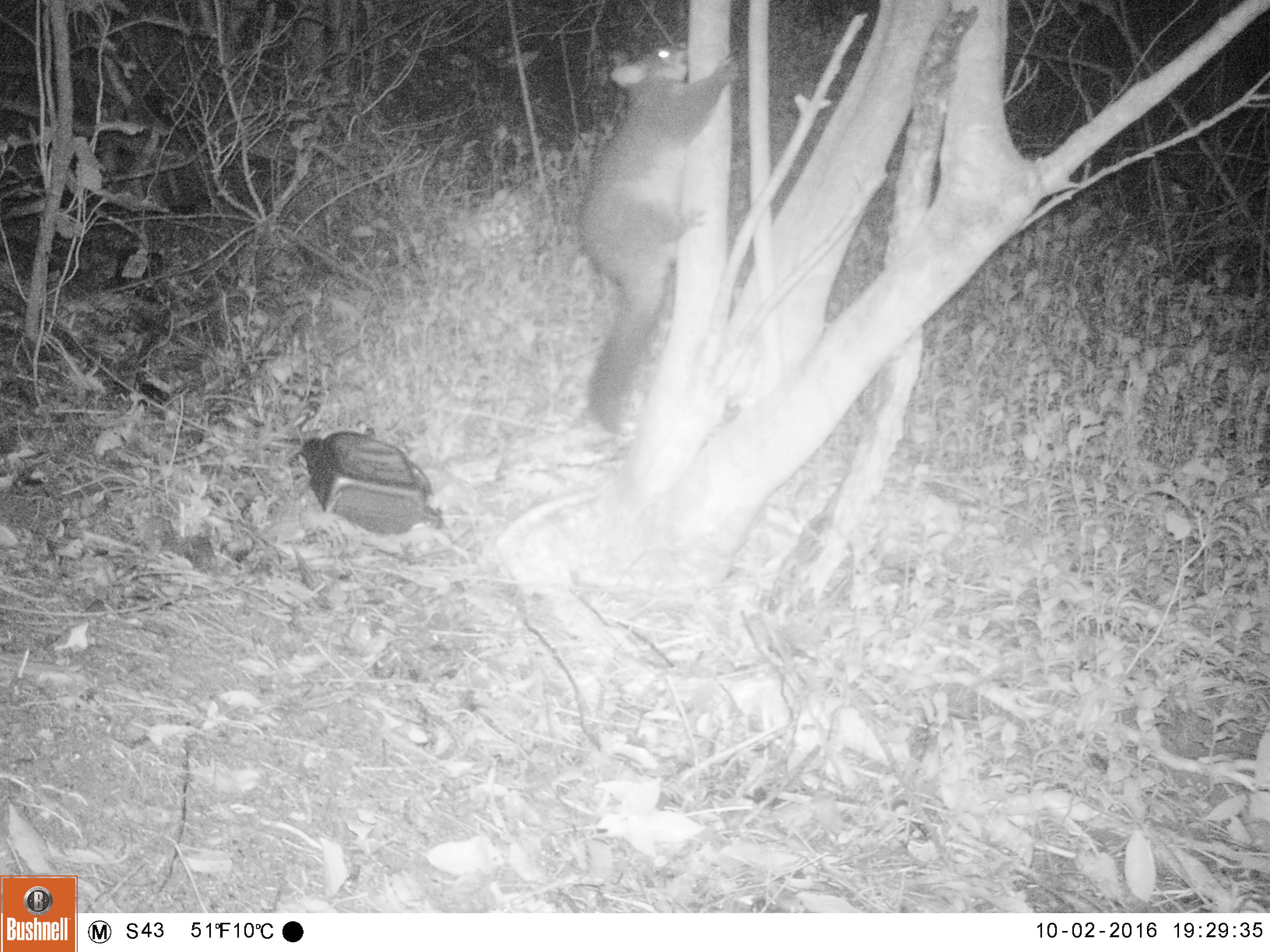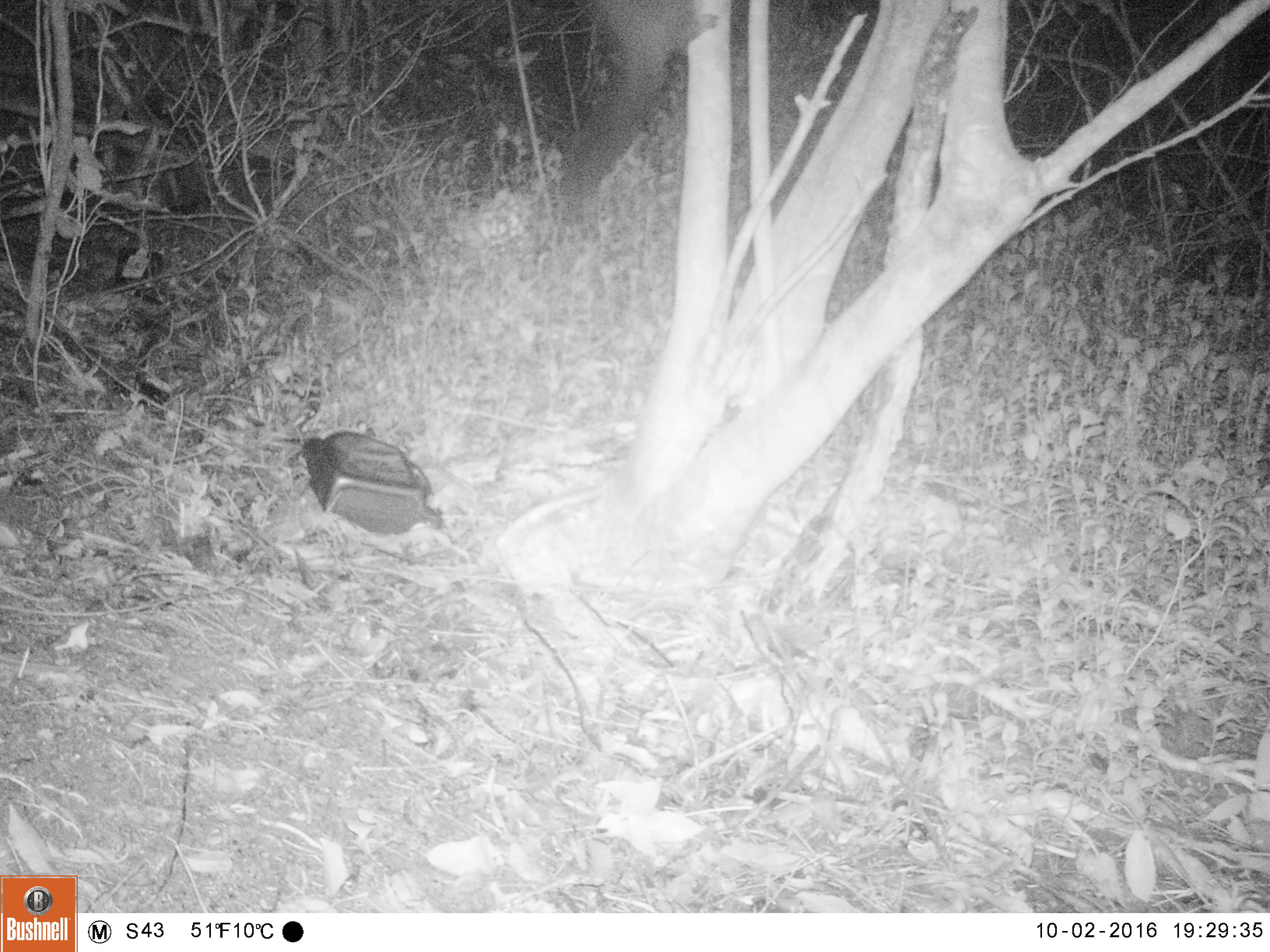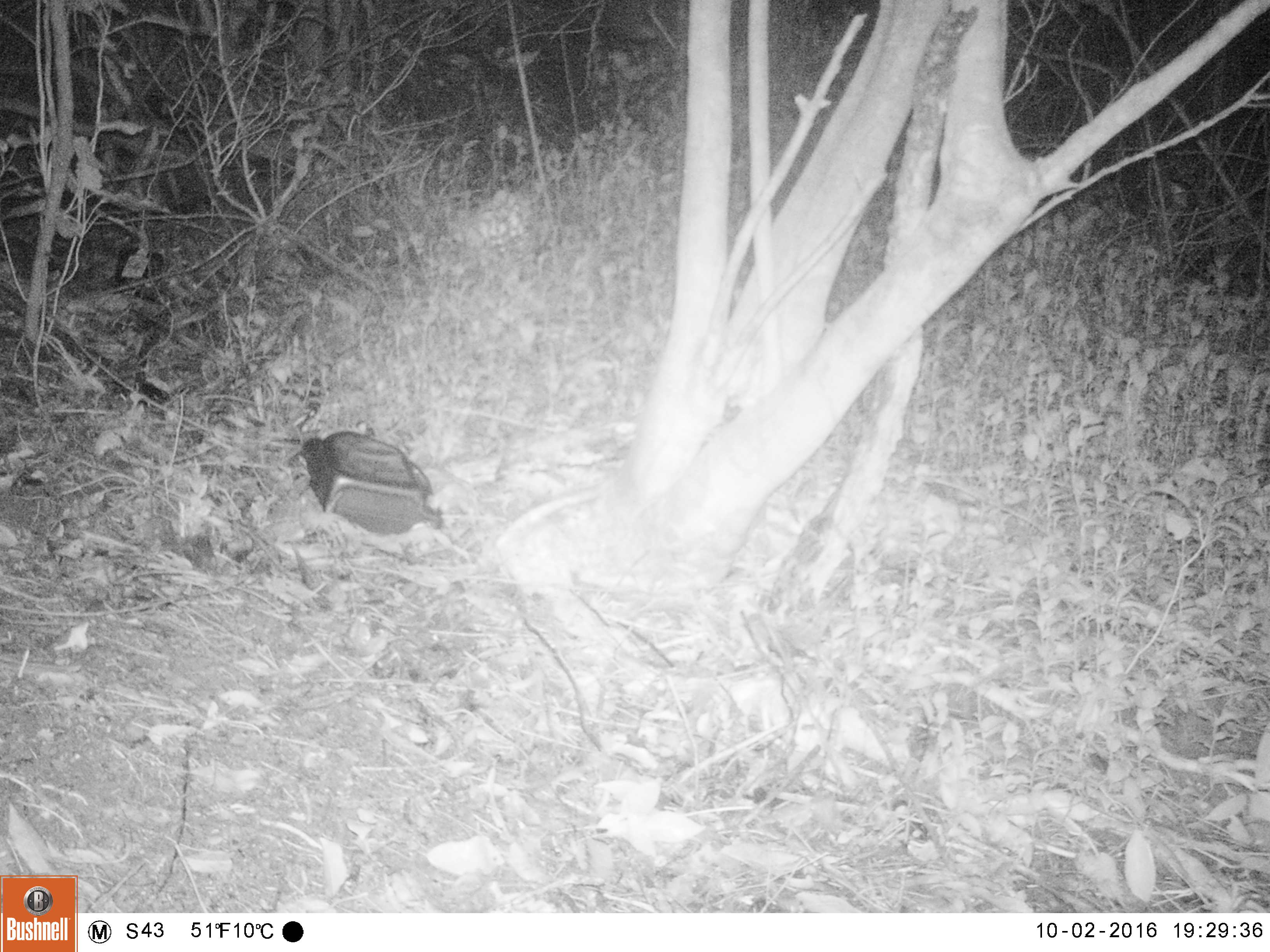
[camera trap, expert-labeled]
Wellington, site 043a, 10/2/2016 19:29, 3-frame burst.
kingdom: Animalia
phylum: Chordata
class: Mammalia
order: Didelphimorphia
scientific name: Didelphimorphia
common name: possum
Possum (Didelphimorphia).